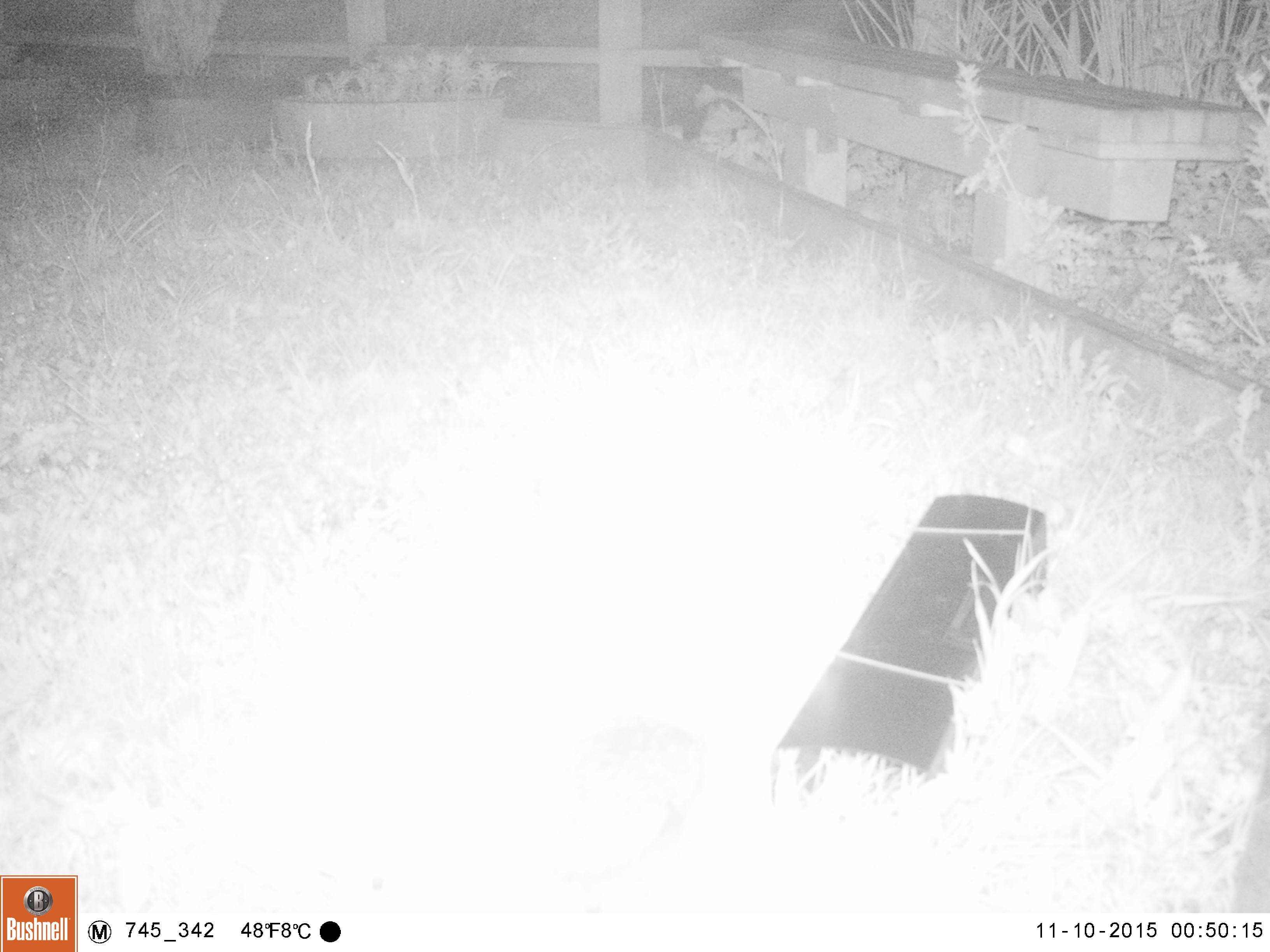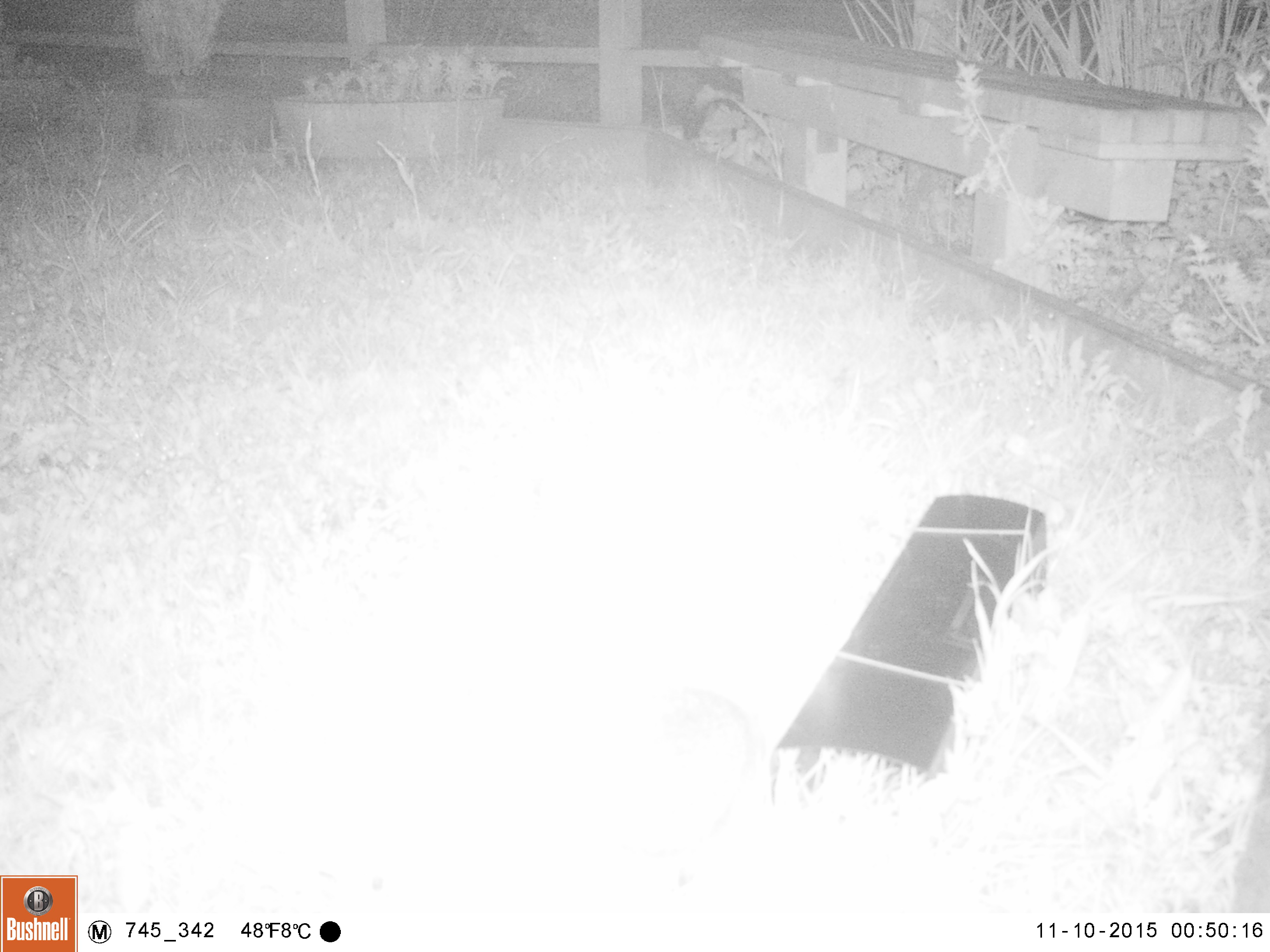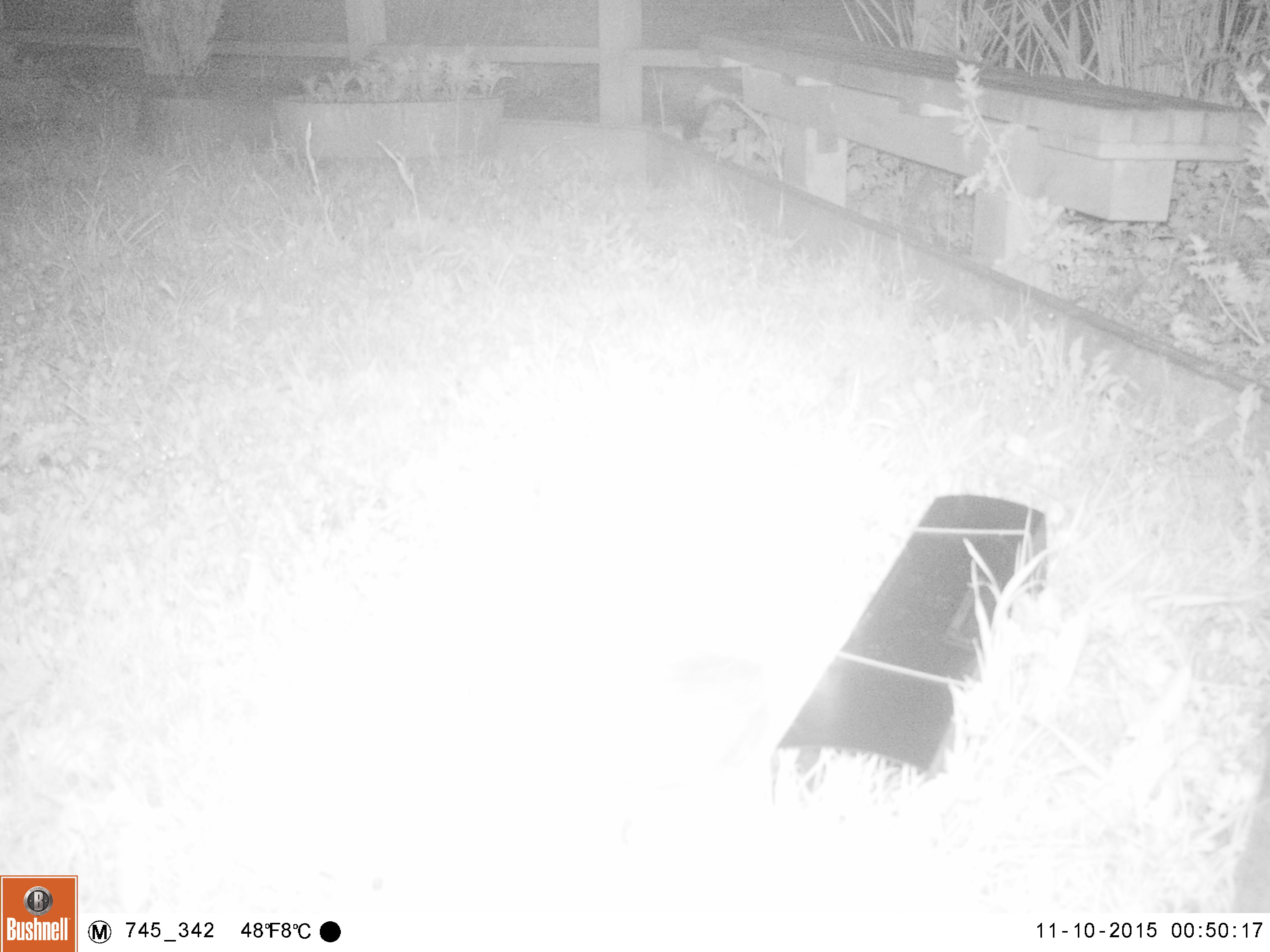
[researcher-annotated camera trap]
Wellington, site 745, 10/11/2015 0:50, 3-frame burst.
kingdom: Animalia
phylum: Chordata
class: Mammalia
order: Eulipotyphla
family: Erinaceidae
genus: Erinaceus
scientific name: Erinaceus europaeus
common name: hedgehog